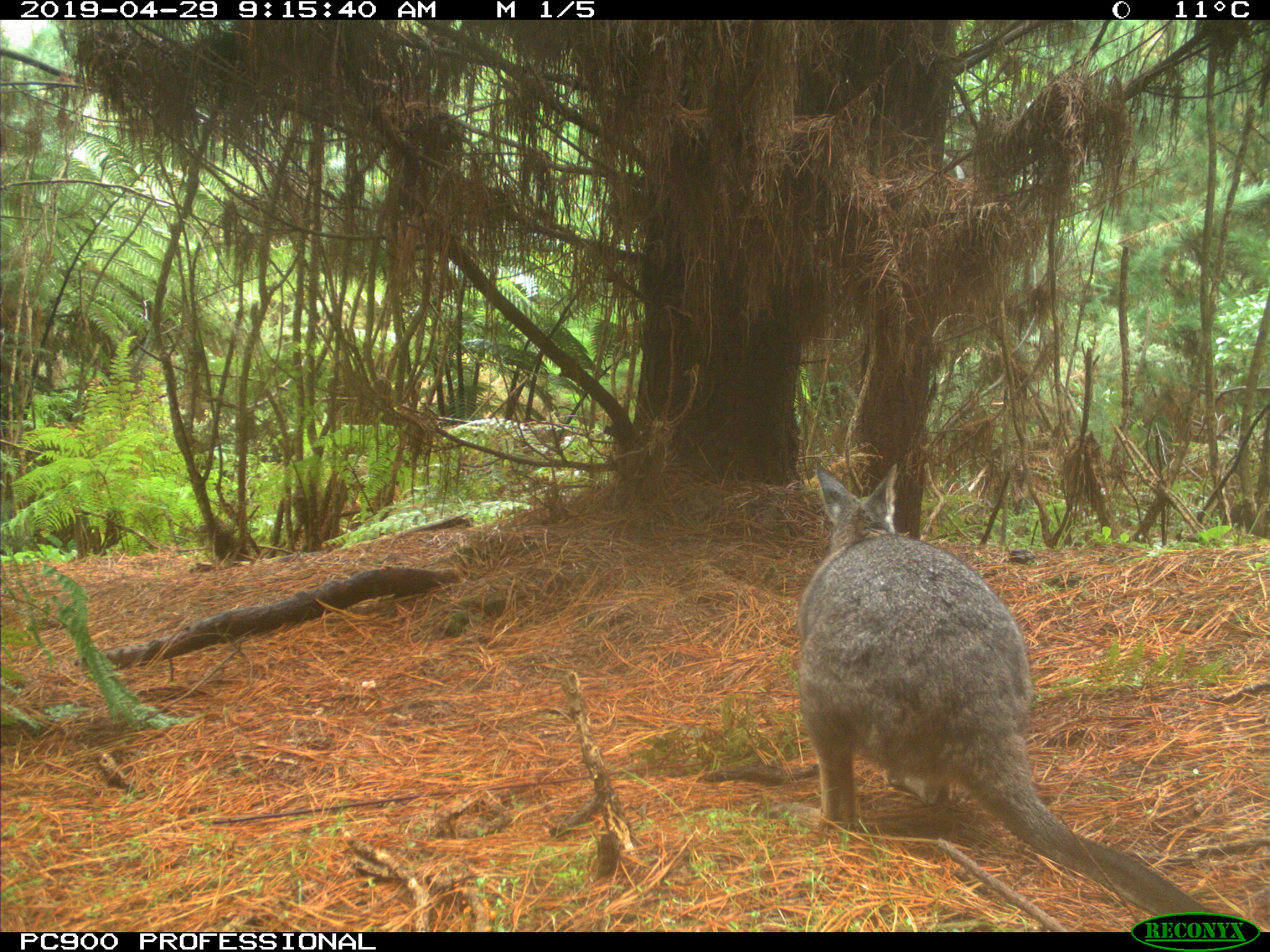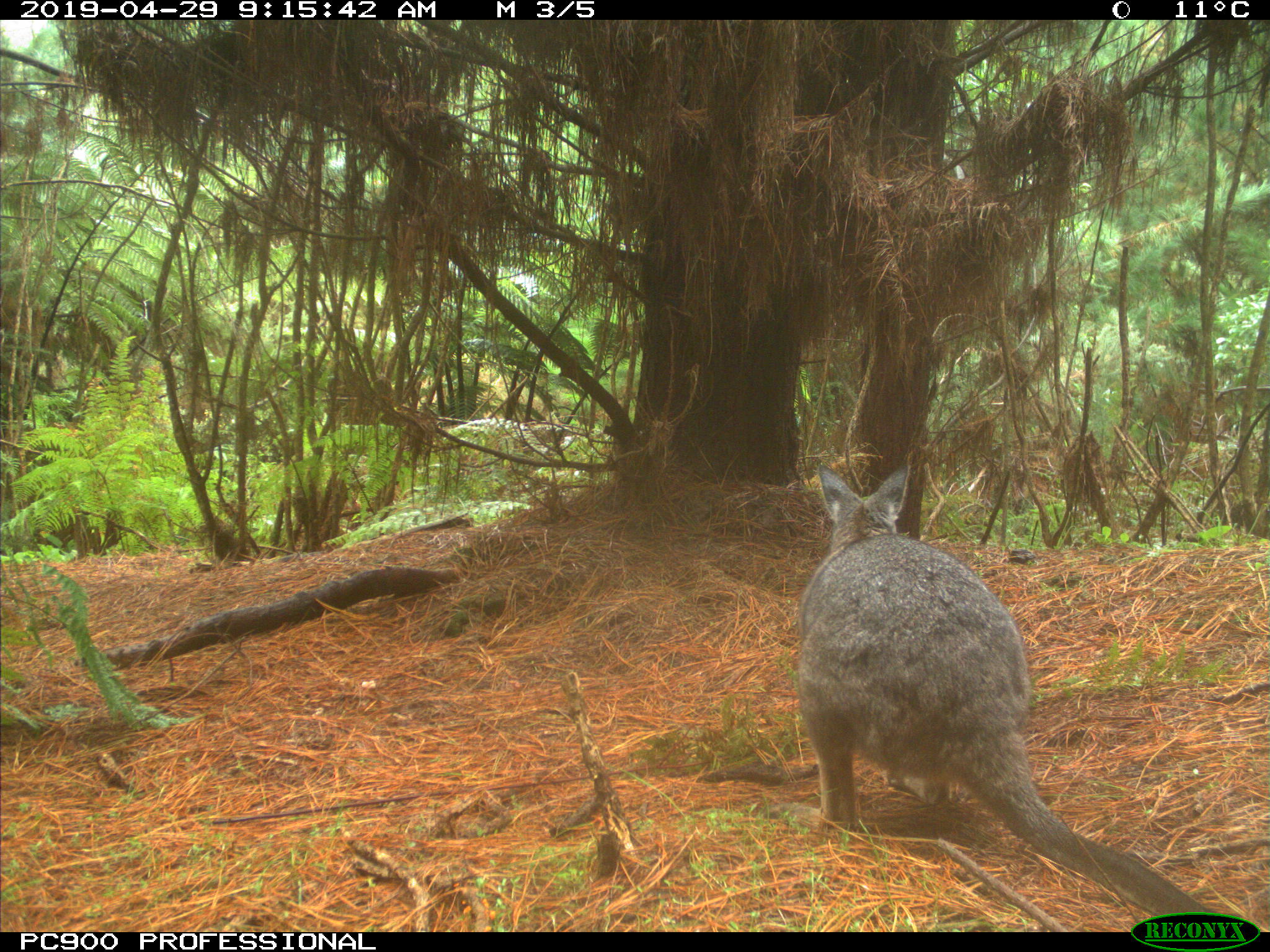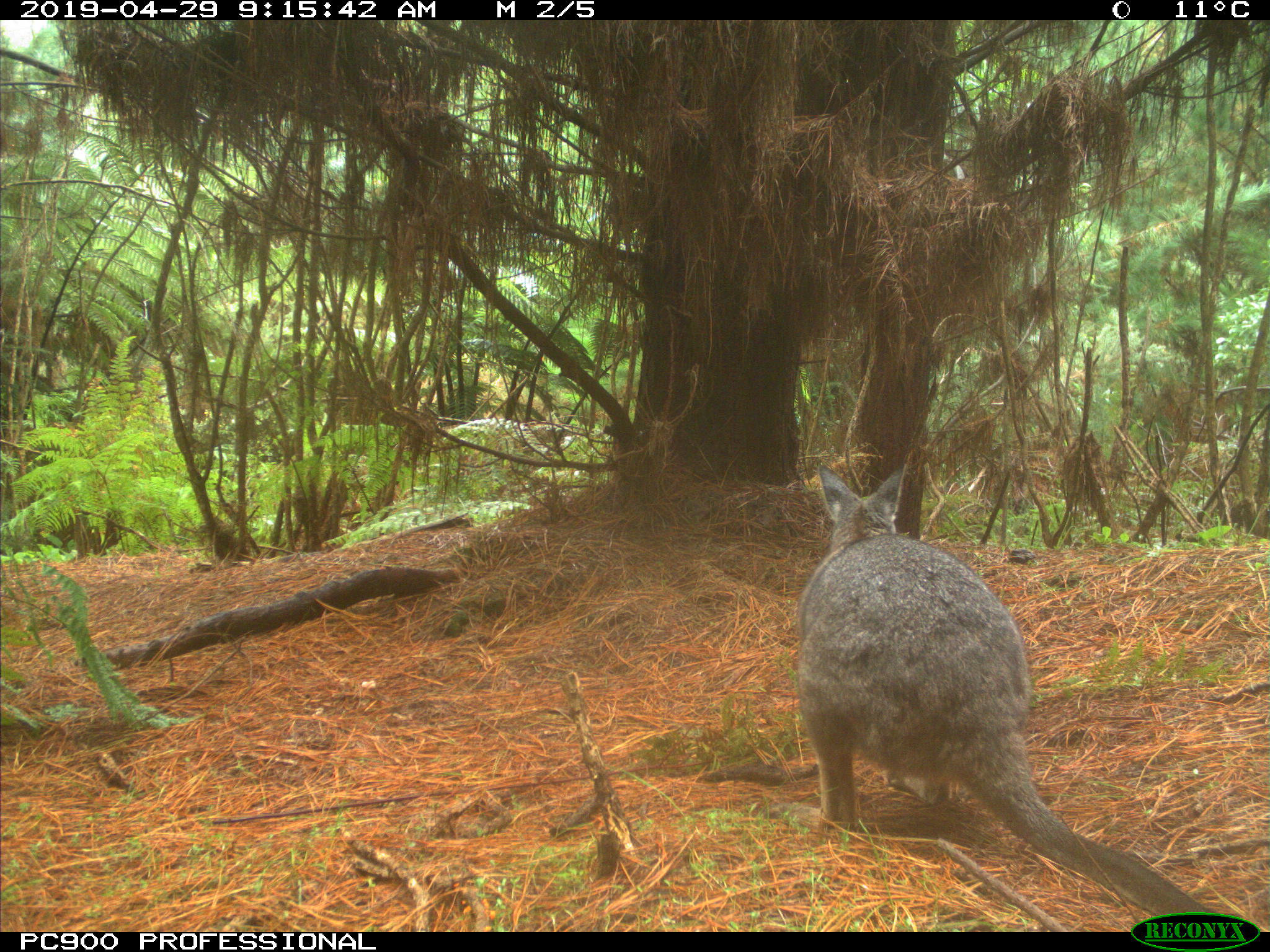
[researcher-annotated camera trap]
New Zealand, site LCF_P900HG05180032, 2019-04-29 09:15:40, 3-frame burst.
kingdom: Animalia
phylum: Chordata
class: Mammalia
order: Diprotodontia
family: Macropodidae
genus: Notamacropus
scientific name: Notamacropus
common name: wallaby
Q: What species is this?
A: Wallaby (Notamacropus).